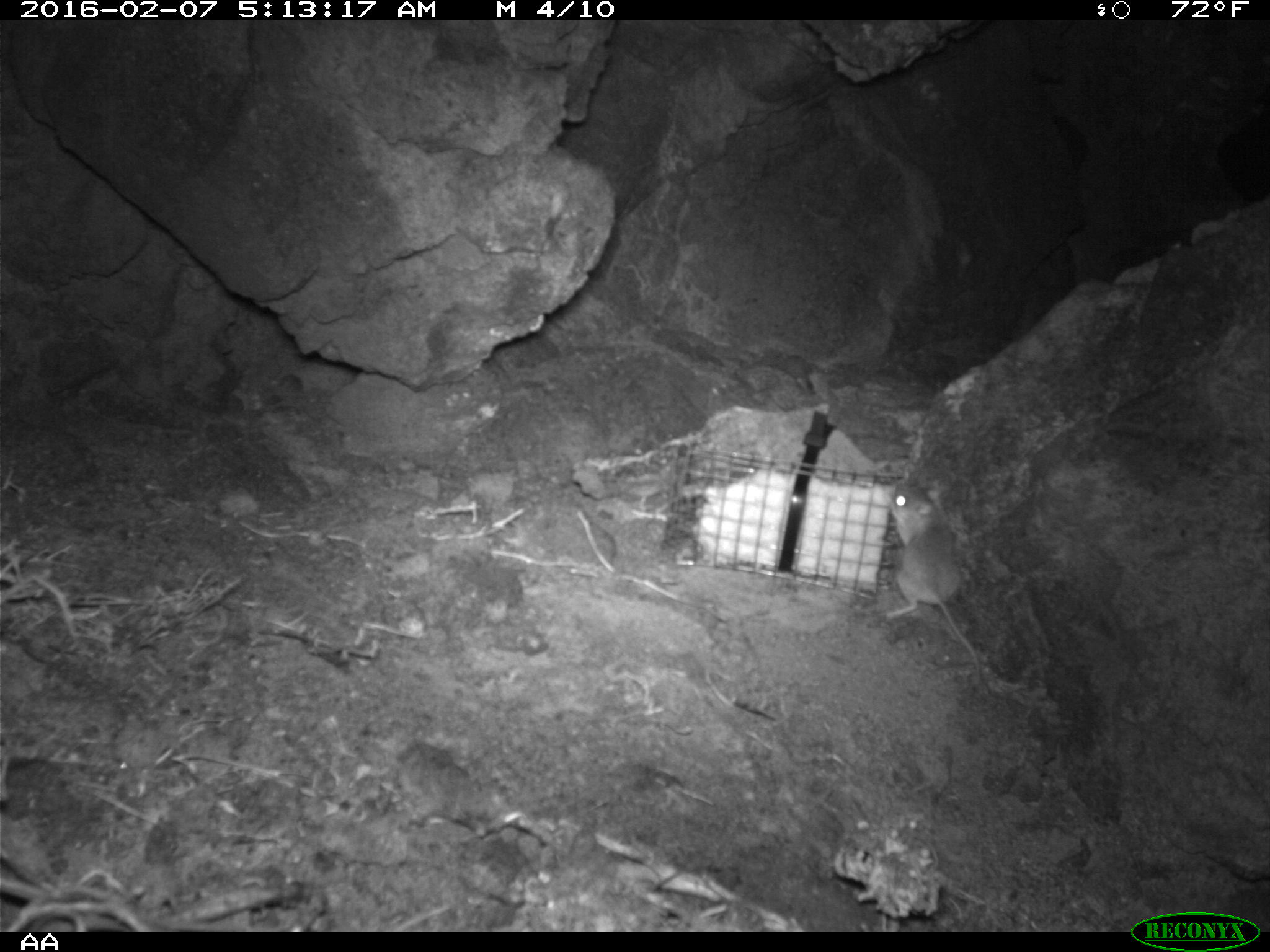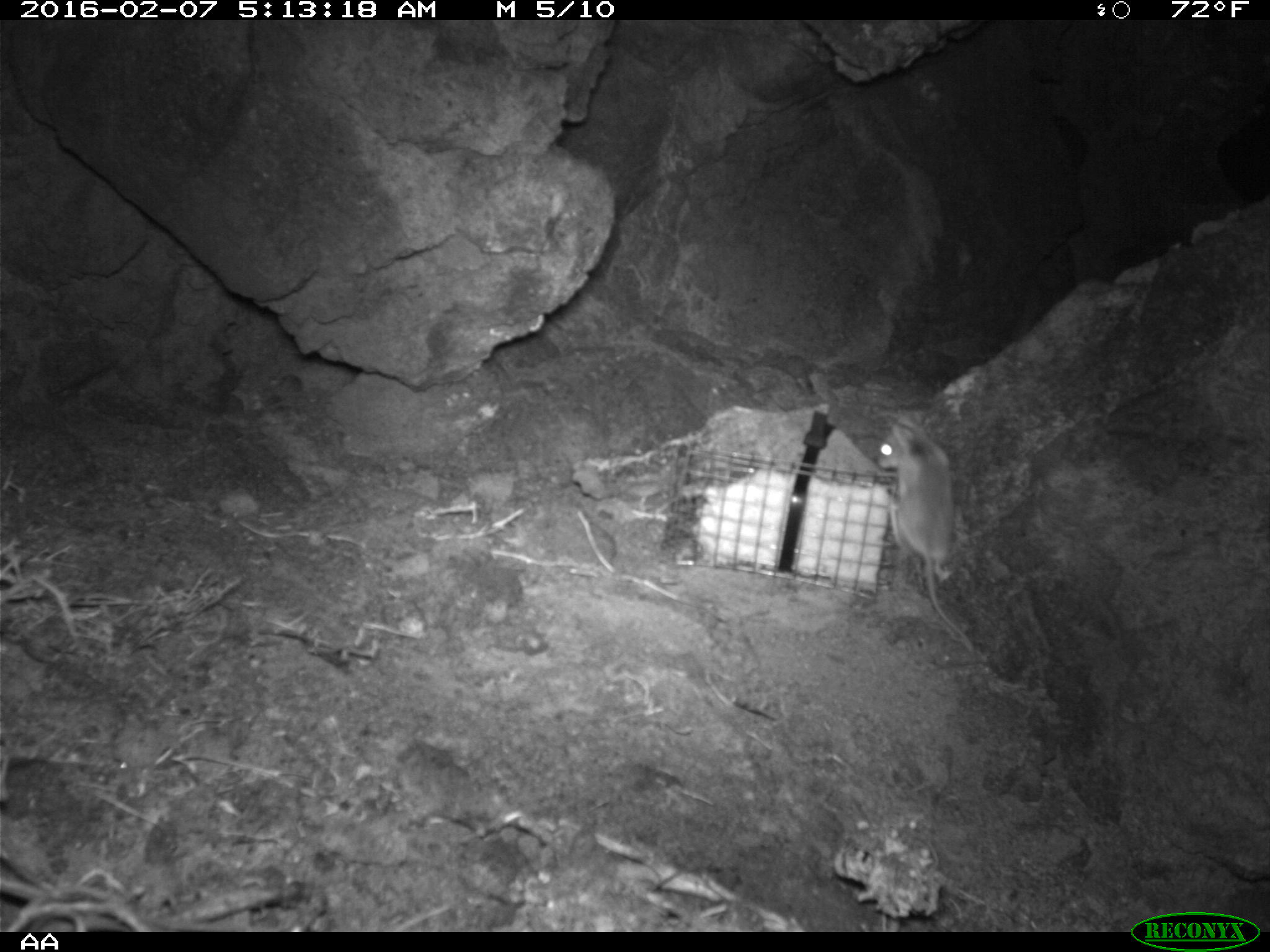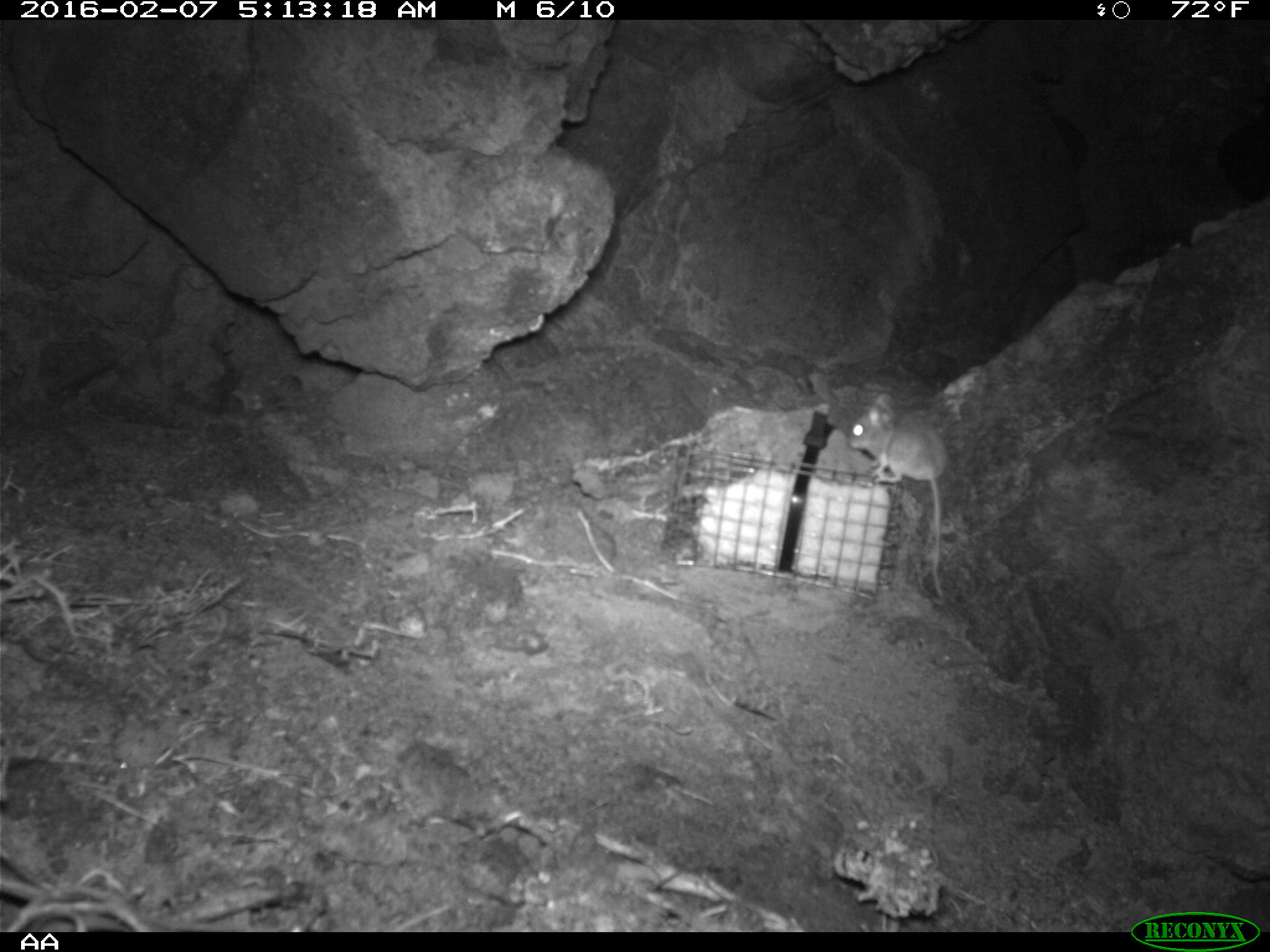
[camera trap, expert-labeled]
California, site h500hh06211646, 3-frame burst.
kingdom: Animalia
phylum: Chordata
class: Mammalia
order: Rodentia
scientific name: Rodentia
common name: rodent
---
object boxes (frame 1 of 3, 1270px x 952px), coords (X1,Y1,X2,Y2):
rodent: (886,480,980,670)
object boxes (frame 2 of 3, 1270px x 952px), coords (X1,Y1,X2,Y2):
rodent: (872,417,982,653)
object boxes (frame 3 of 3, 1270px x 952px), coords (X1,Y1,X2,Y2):
rodent: (846,393,948,599)